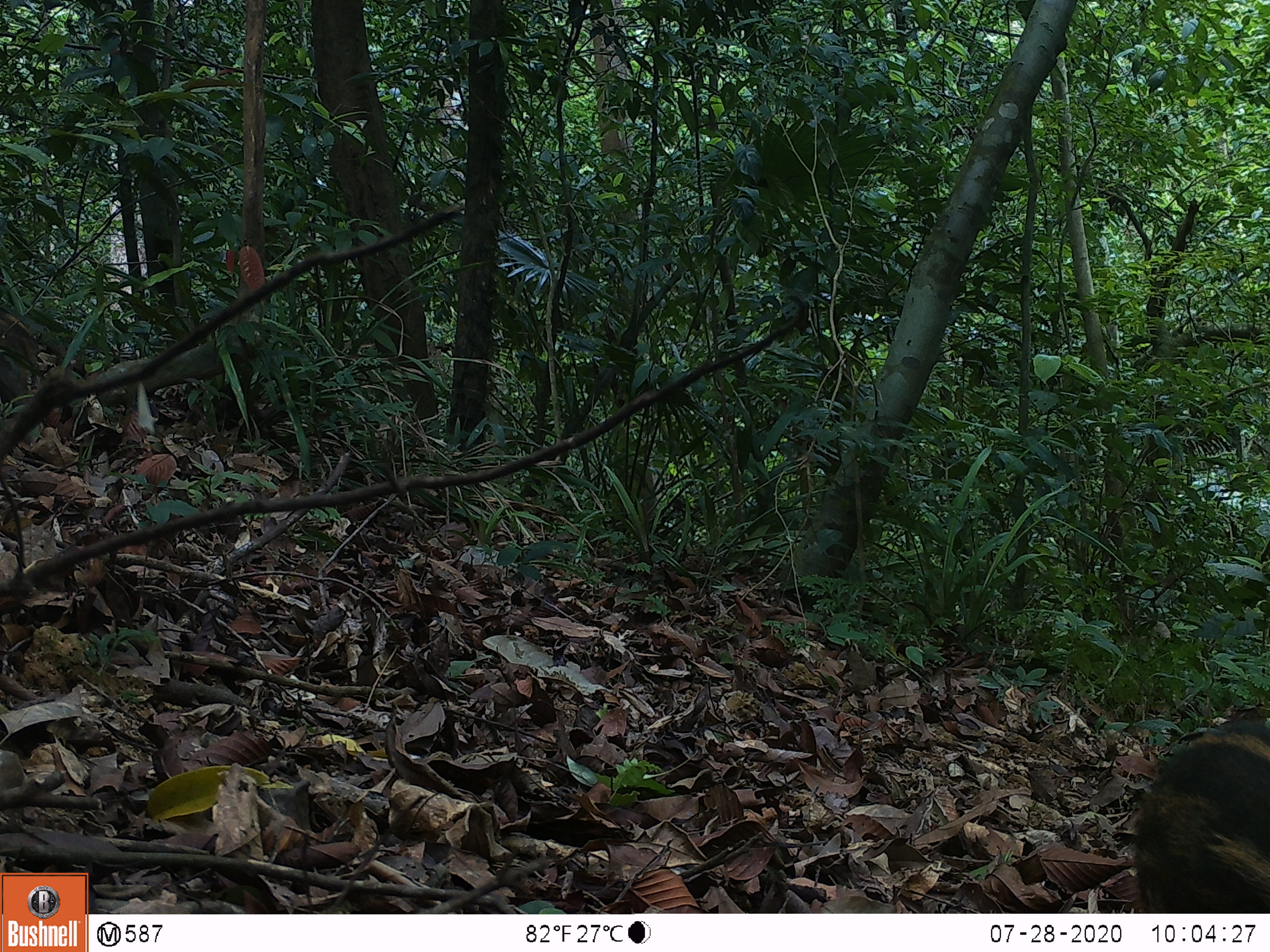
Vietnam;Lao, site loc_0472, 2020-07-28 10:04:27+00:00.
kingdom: Animalia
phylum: Chordata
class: Mammalia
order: Artiodactyla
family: Suidae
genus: Sus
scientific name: Sus scrofa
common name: eurasian wild pig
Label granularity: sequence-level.